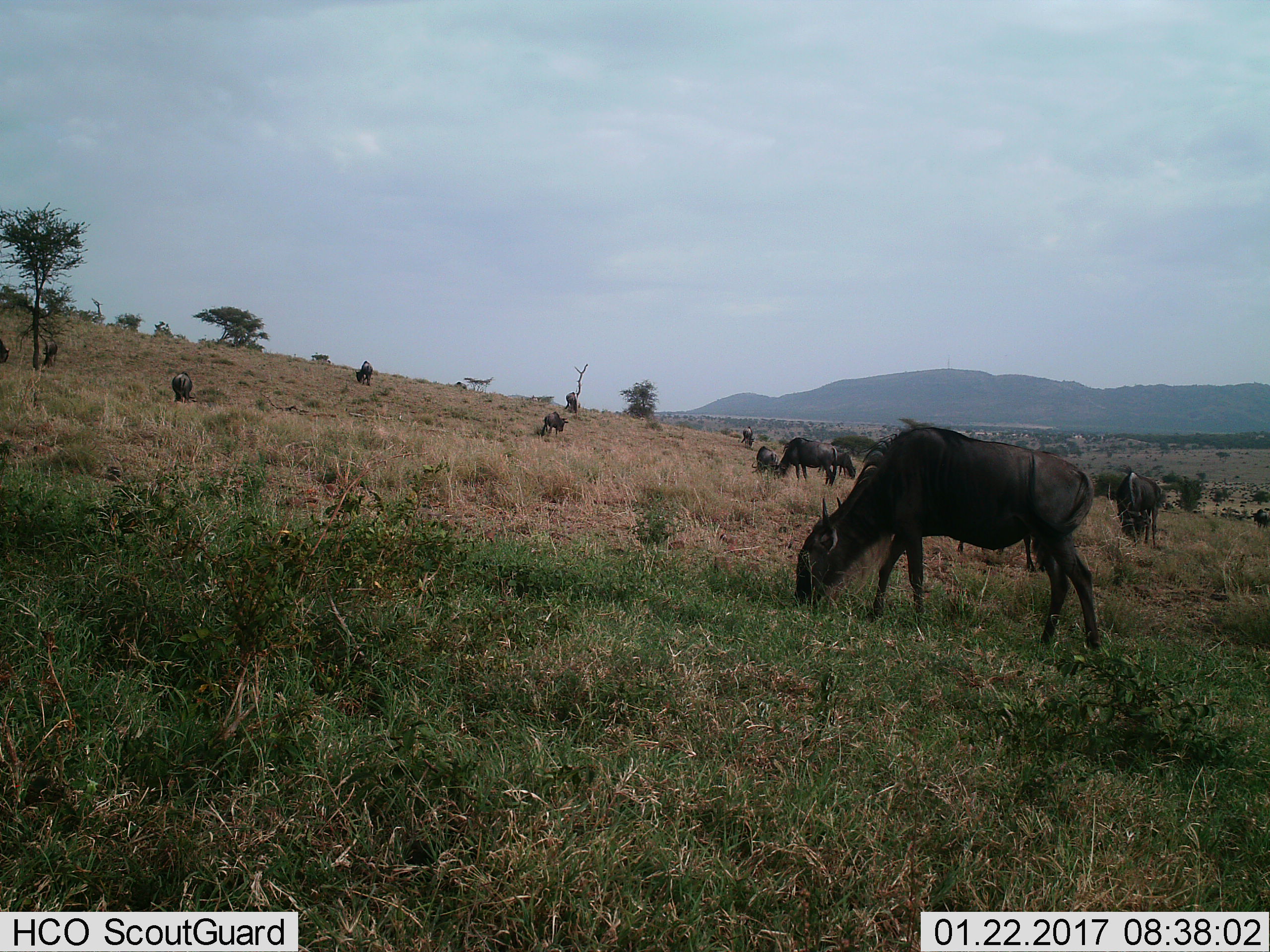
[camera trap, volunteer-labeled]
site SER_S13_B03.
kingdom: Animalia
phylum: Chordata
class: Mammalia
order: Artiodactyla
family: Bovidae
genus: Connochaetes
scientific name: Connochaetes taurinus taurinus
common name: blue wildebeest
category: wildebeestblue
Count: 10.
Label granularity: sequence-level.